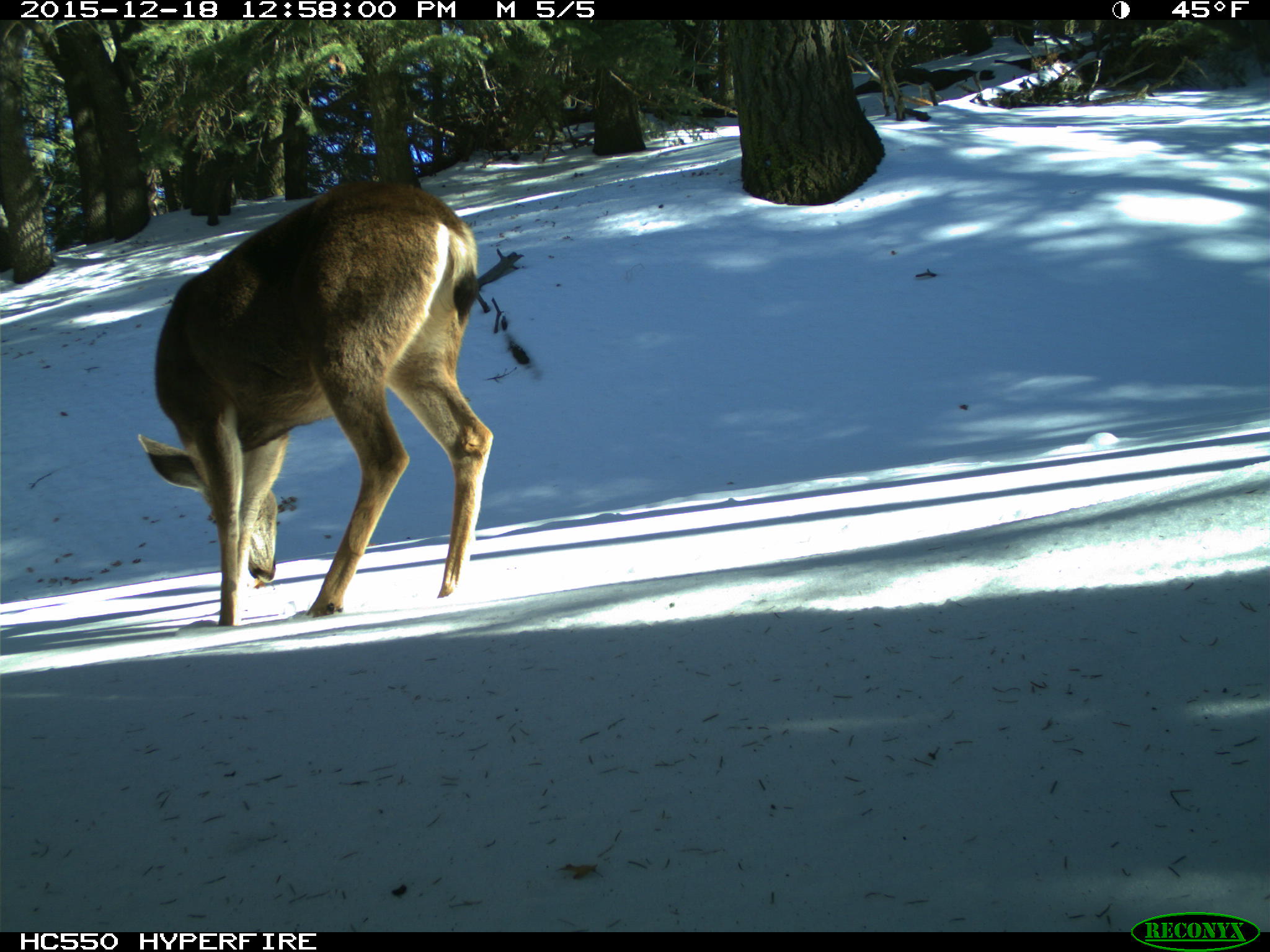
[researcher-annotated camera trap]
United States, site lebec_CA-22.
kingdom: Animalia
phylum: Chordata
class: Mammalia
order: Artiodactyla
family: Cervidae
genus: Odocoileus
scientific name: Odocoileus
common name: deer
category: unidentified deer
Unidentified deer (deer) (Odocoileus).